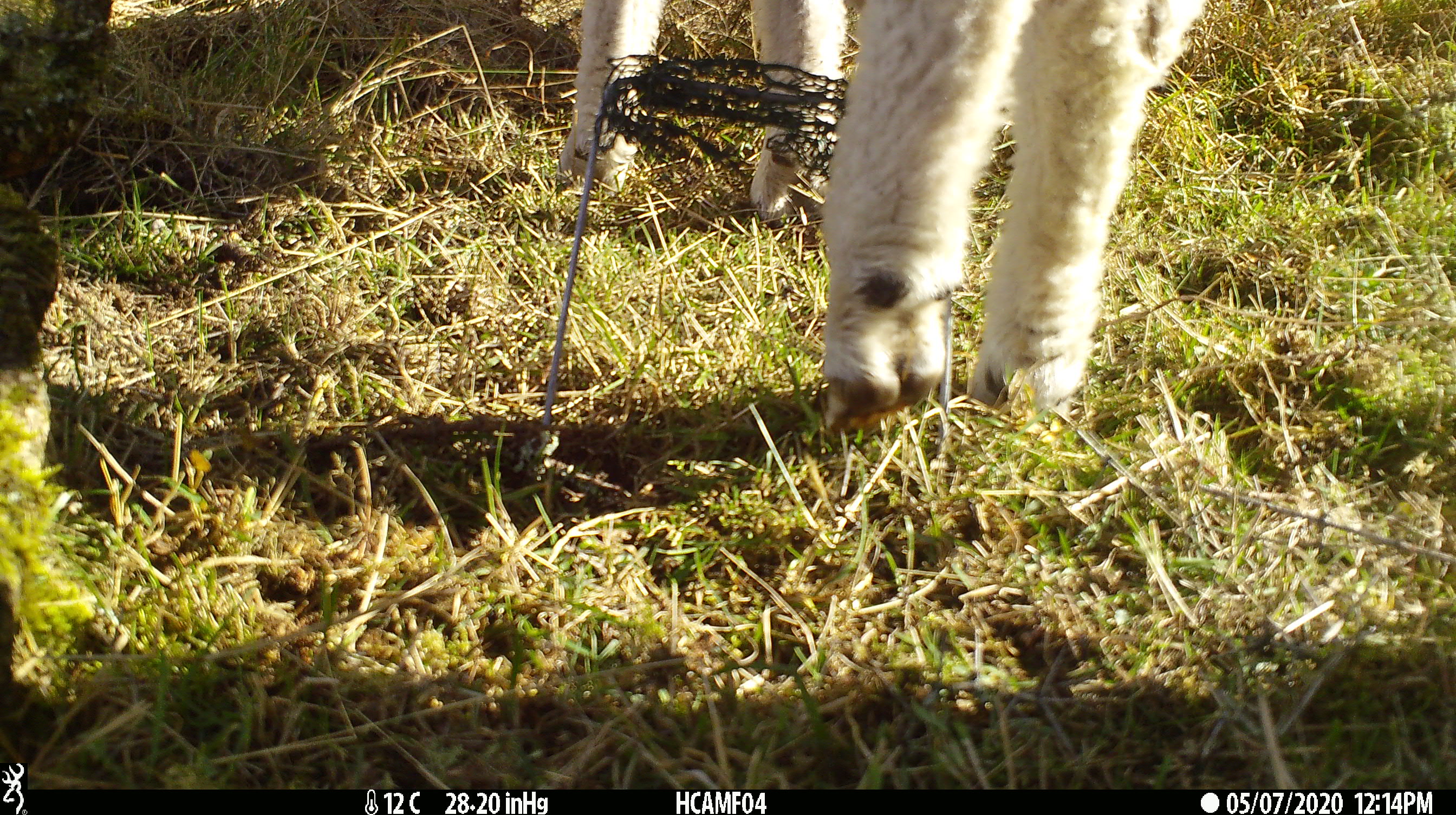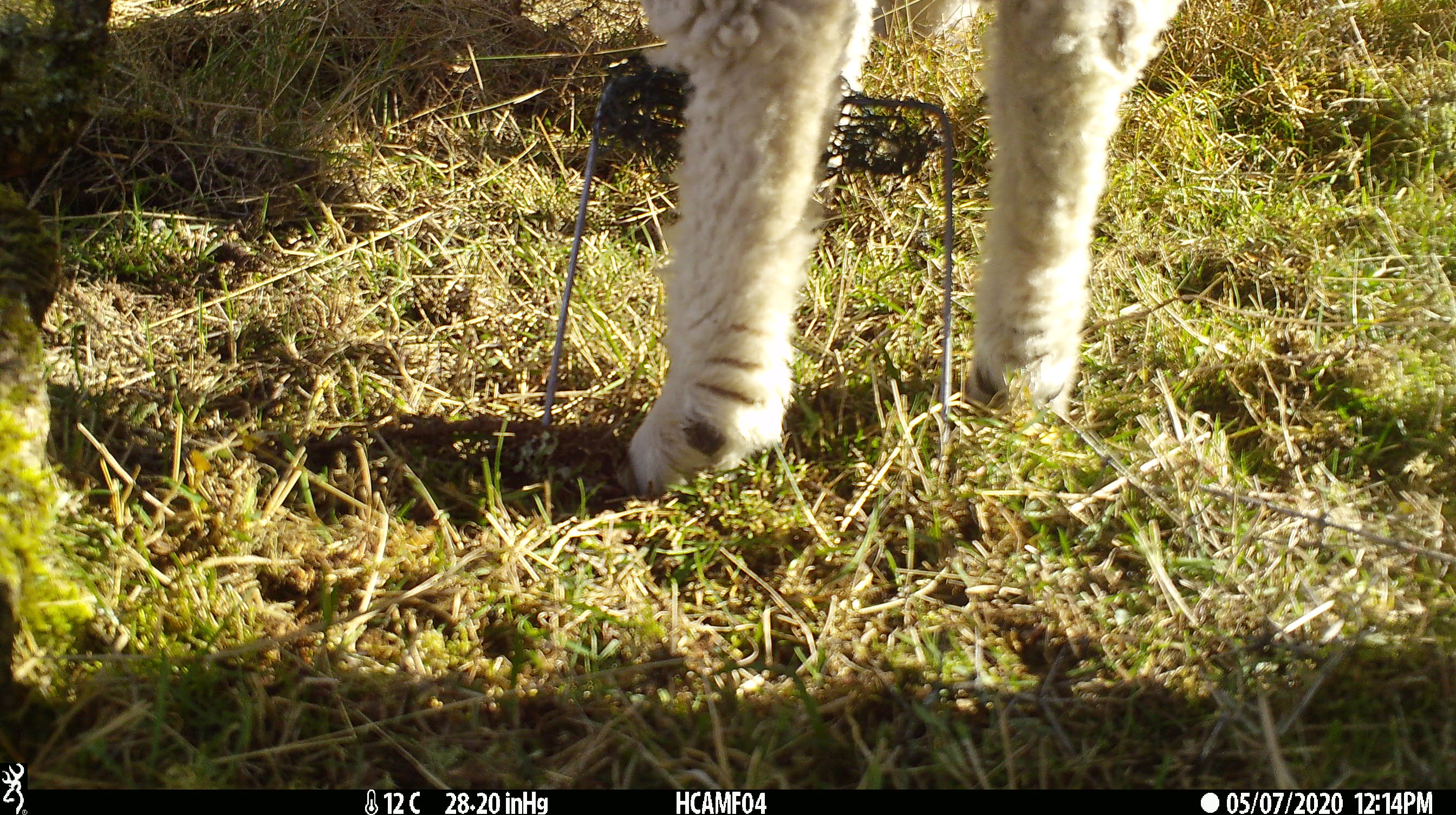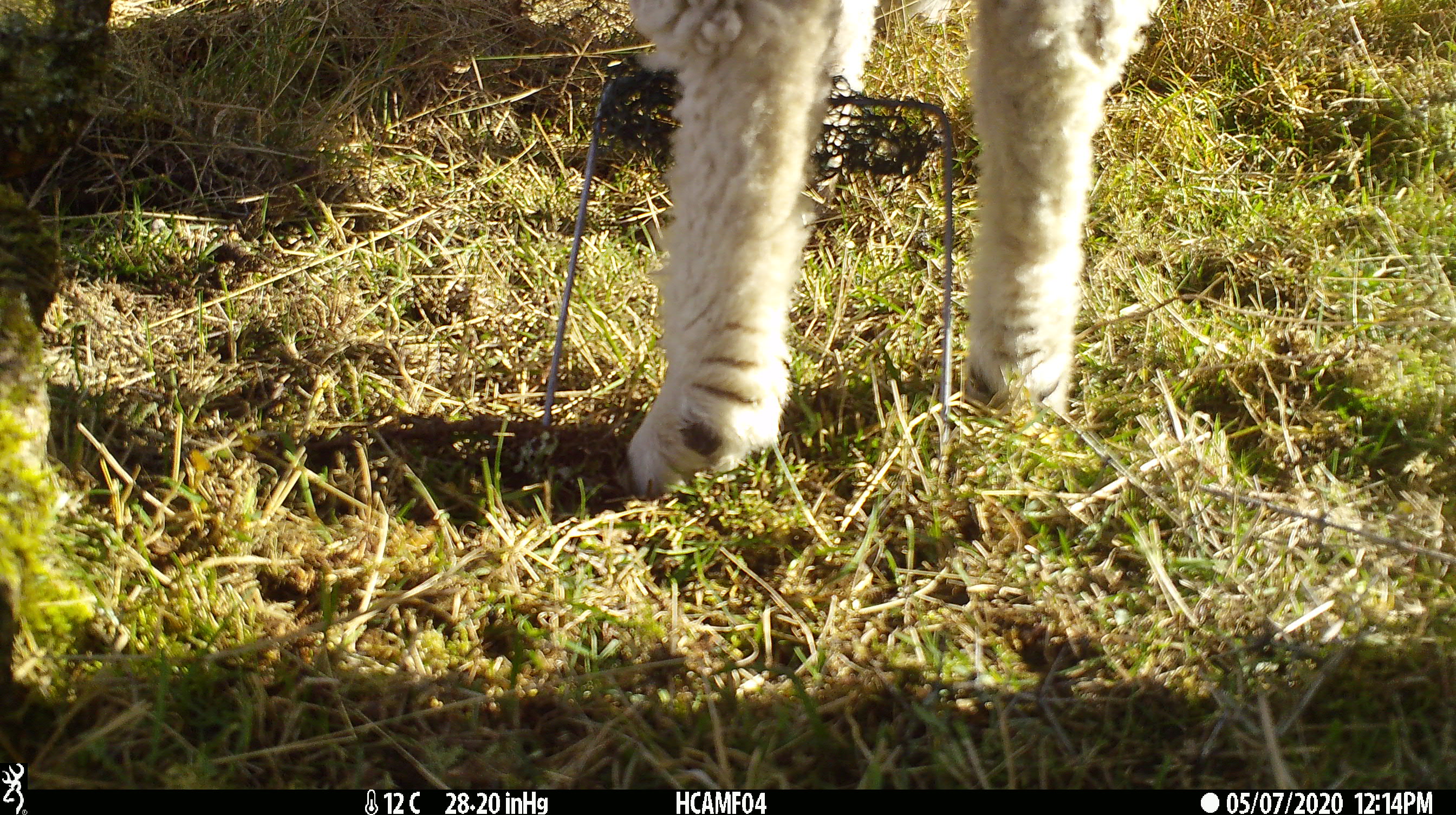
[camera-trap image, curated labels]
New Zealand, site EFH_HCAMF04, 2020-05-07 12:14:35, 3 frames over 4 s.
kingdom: Animalia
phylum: Chordata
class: Mammalia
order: Artiodactyla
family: Bovidae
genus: Ovis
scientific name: Ovis aries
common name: domestic sheep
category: sheep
Sheep (domestic sheep) (Ovis aries).